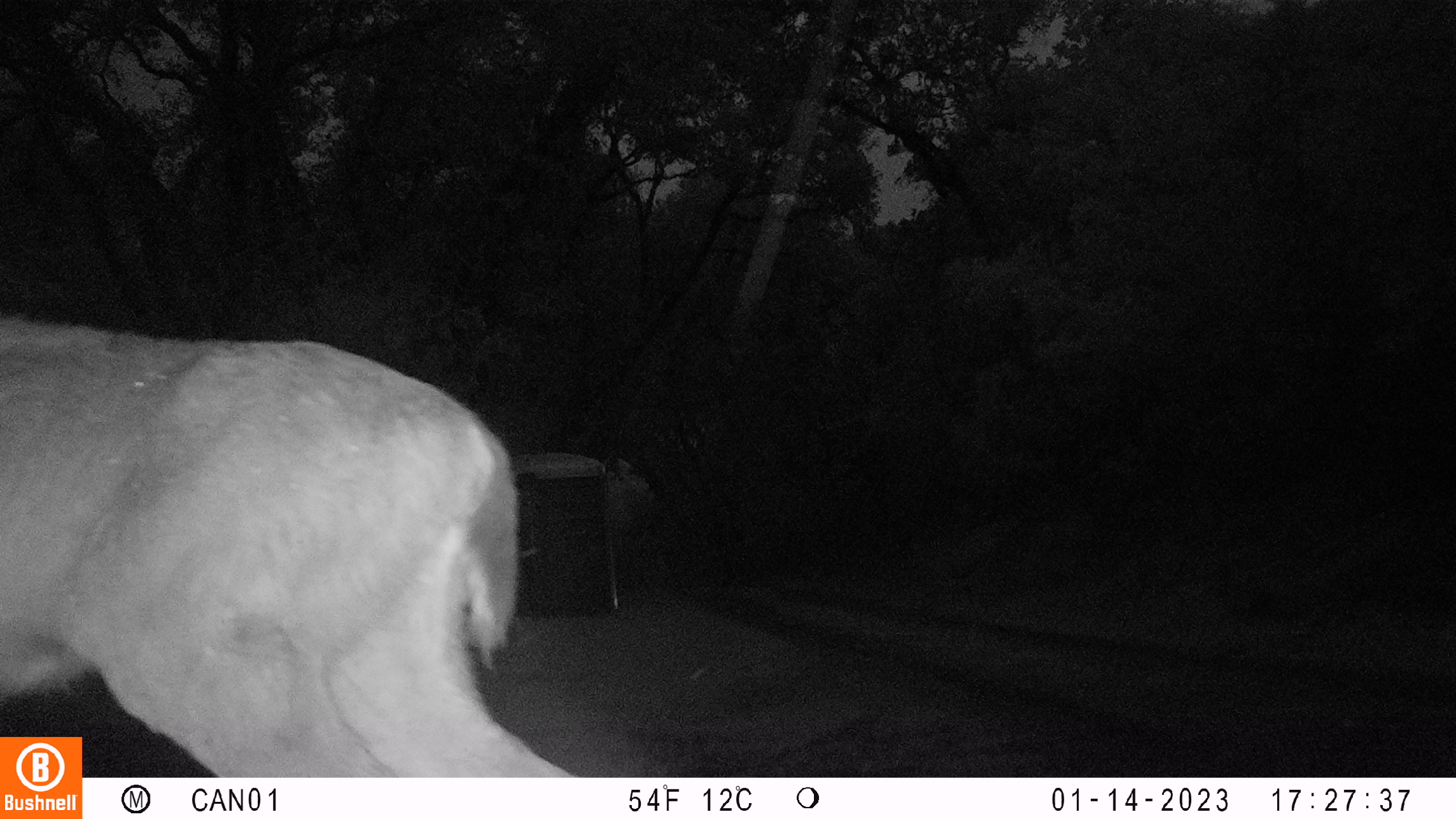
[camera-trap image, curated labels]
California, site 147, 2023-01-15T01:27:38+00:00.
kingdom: Animalia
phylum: Chordata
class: Mammalia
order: Artiodactyla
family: Cervidae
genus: Odocoileus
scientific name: Odocoileus hemionus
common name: mule deer